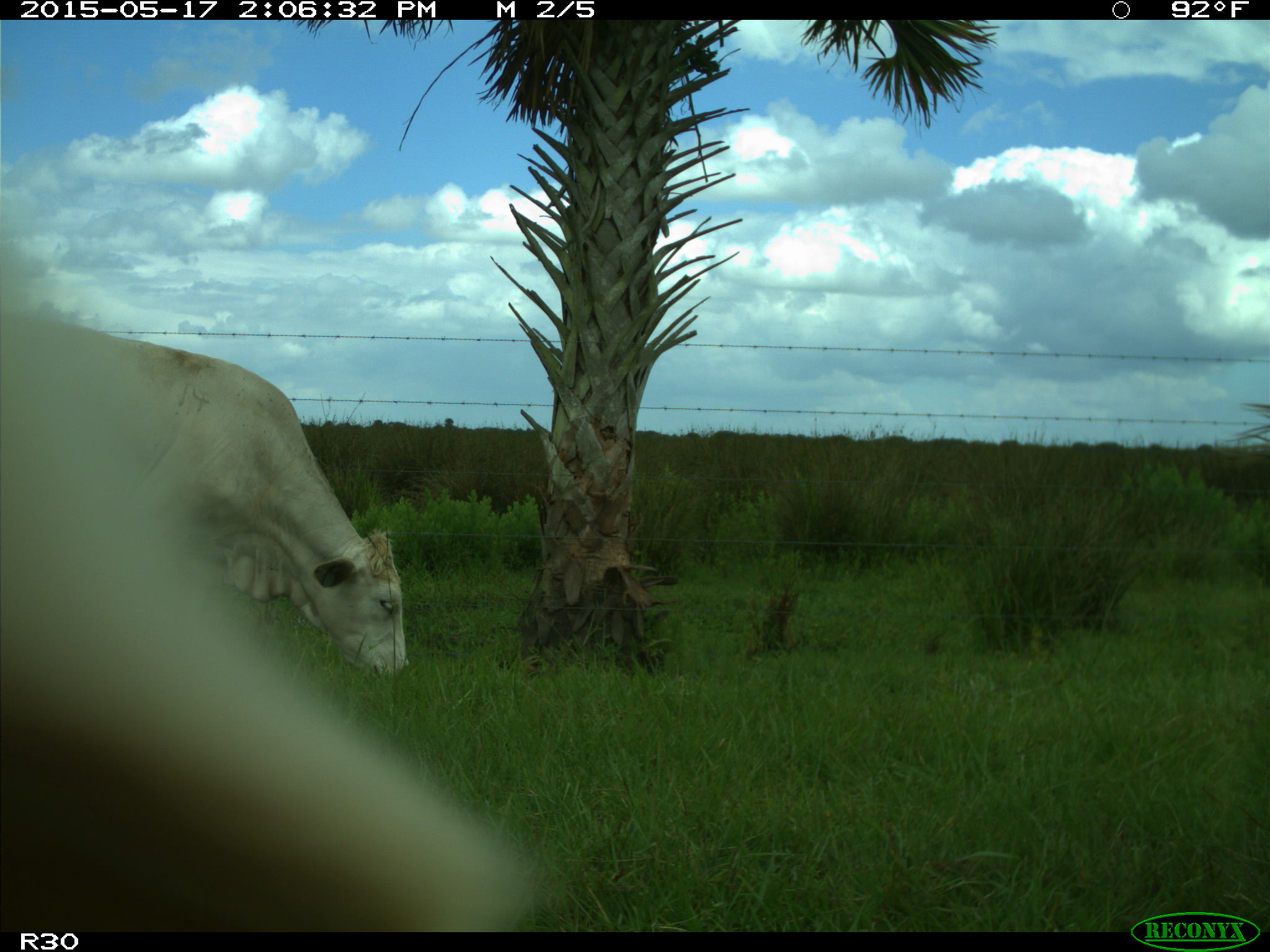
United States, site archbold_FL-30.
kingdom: Animalia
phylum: Chordata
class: Mammalia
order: Artiodactyla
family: Bovidae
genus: Bos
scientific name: Bos taurus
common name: domestic cow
Bos taurus (domestic cow).